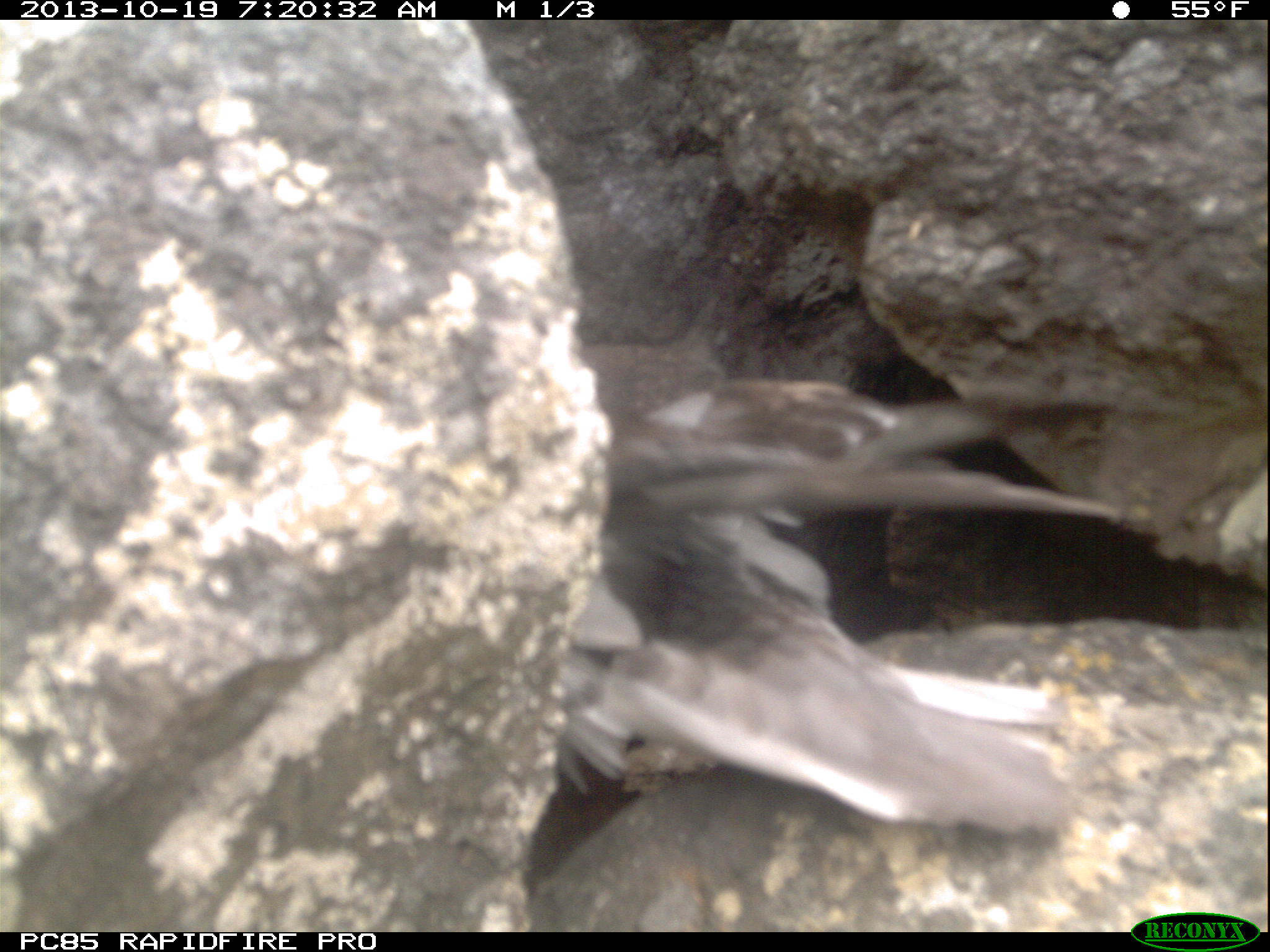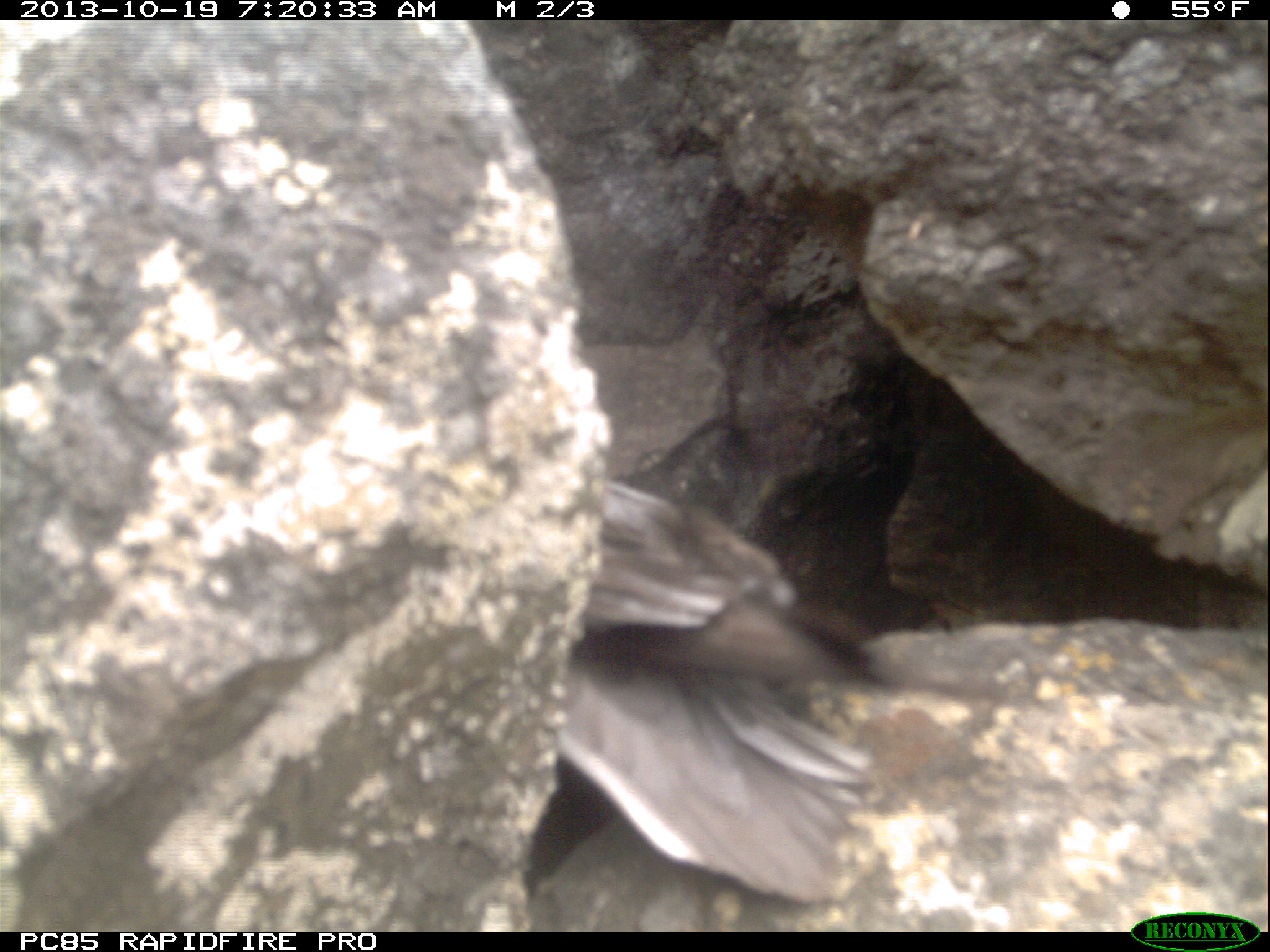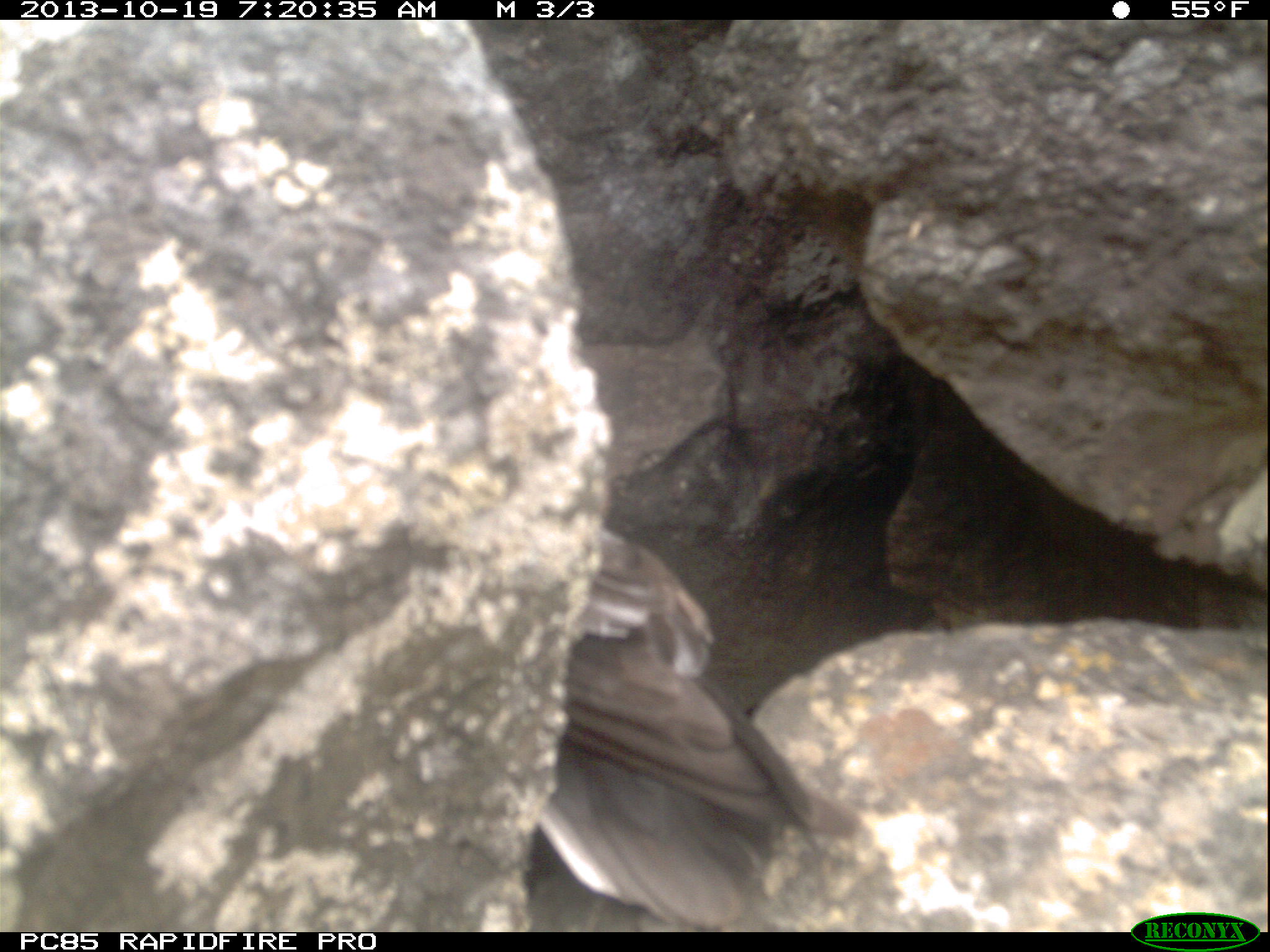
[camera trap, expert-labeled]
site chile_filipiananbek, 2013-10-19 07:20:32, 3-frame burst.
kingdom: Animalia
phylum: Chordata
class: Aves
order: Procellariiformes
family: Procellariidae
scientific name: Procellariidae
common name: petrel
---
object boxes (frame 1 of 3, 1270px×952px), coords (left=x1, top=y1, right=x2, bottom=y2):
petrel: (left=512, top=322, right=1156, bottom=846)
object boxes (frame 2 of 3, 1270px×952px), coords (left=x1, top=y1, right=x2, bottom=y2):
petrel: (left=498, top=465, right=899, bottom=917)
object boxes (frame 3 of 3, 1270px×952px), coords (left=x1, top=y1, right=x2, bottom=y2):
petrel: (left=530, top=524, right=834, bottom=932)